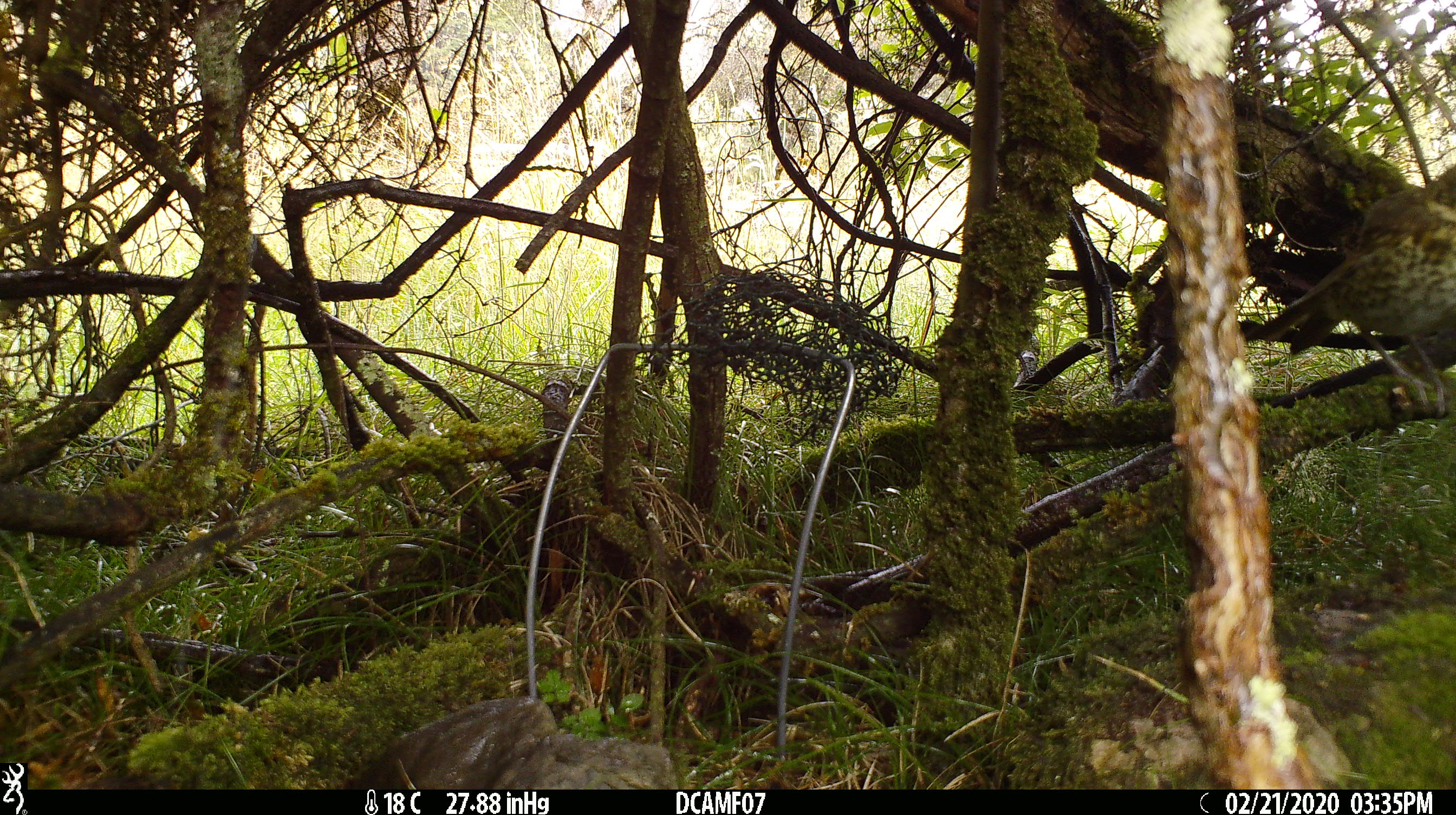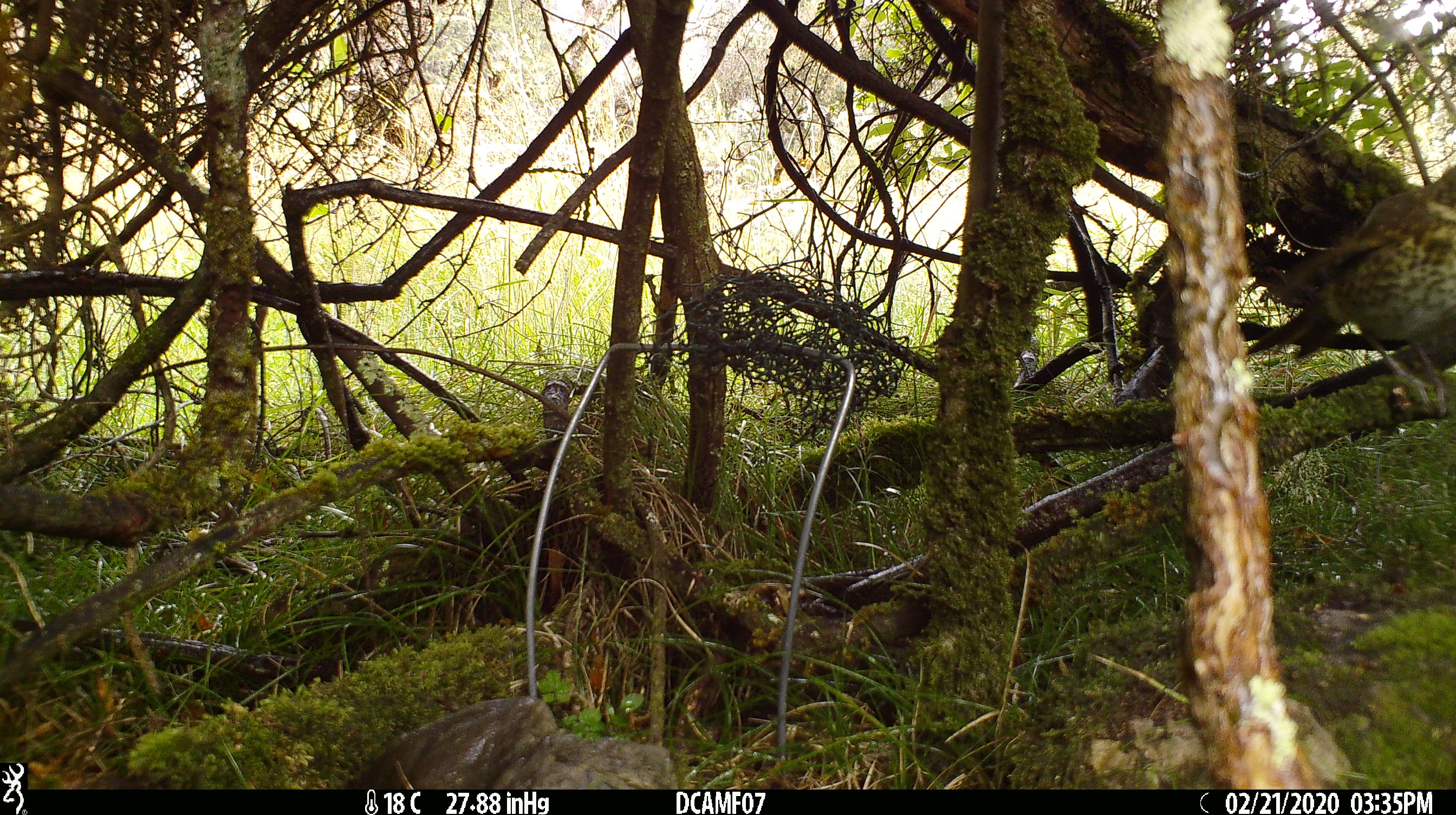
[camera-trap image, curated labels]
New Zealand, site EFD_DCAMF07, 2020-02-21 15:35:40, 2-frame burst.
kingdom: Animalia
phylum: Chordata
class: Aves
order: Passeriformes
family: Turdidae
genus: Turdus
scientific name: Turdus philomelos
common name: song thrush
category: thrush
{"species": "thrush (song thrush) (Turdus philomelos)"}